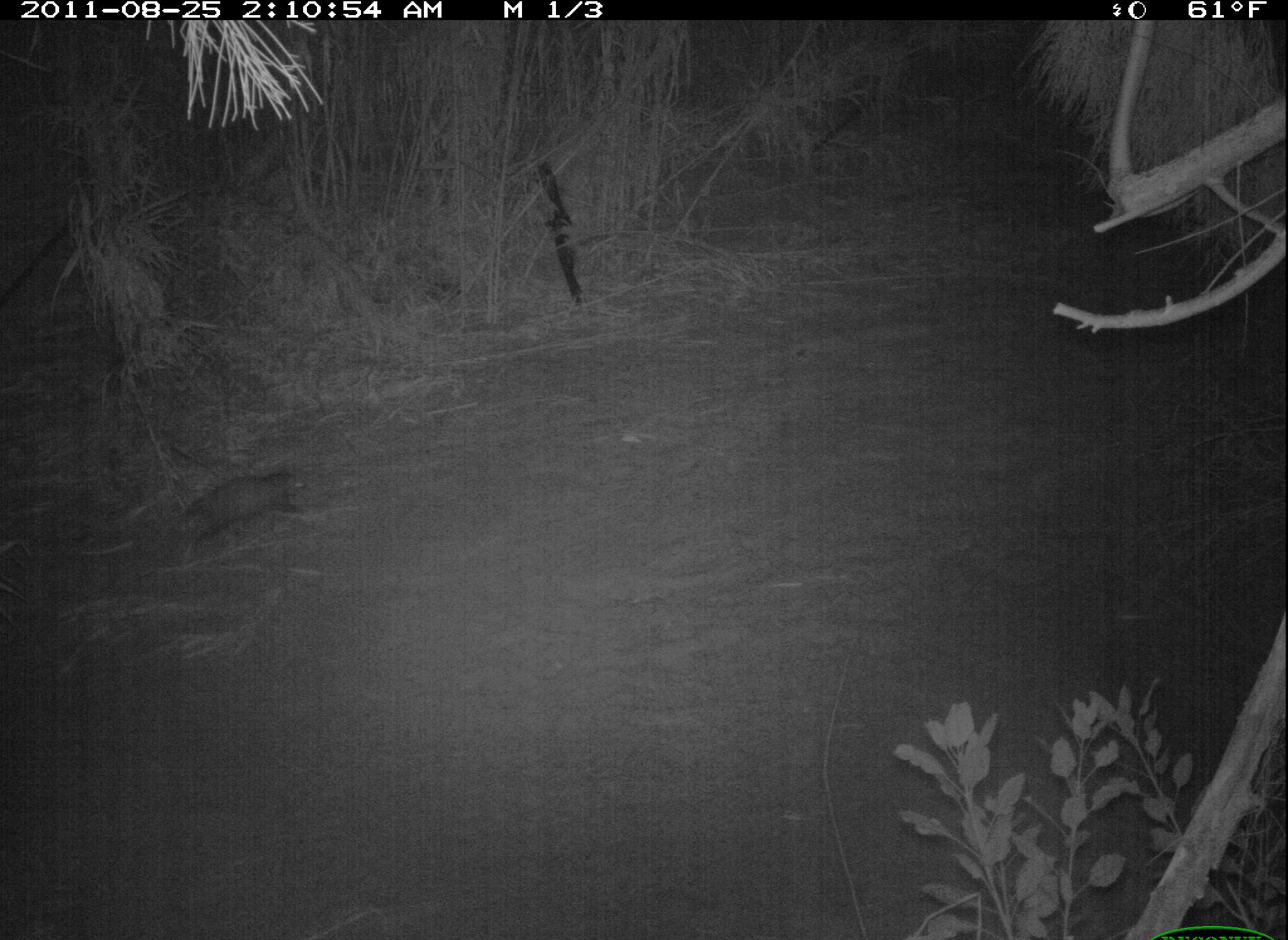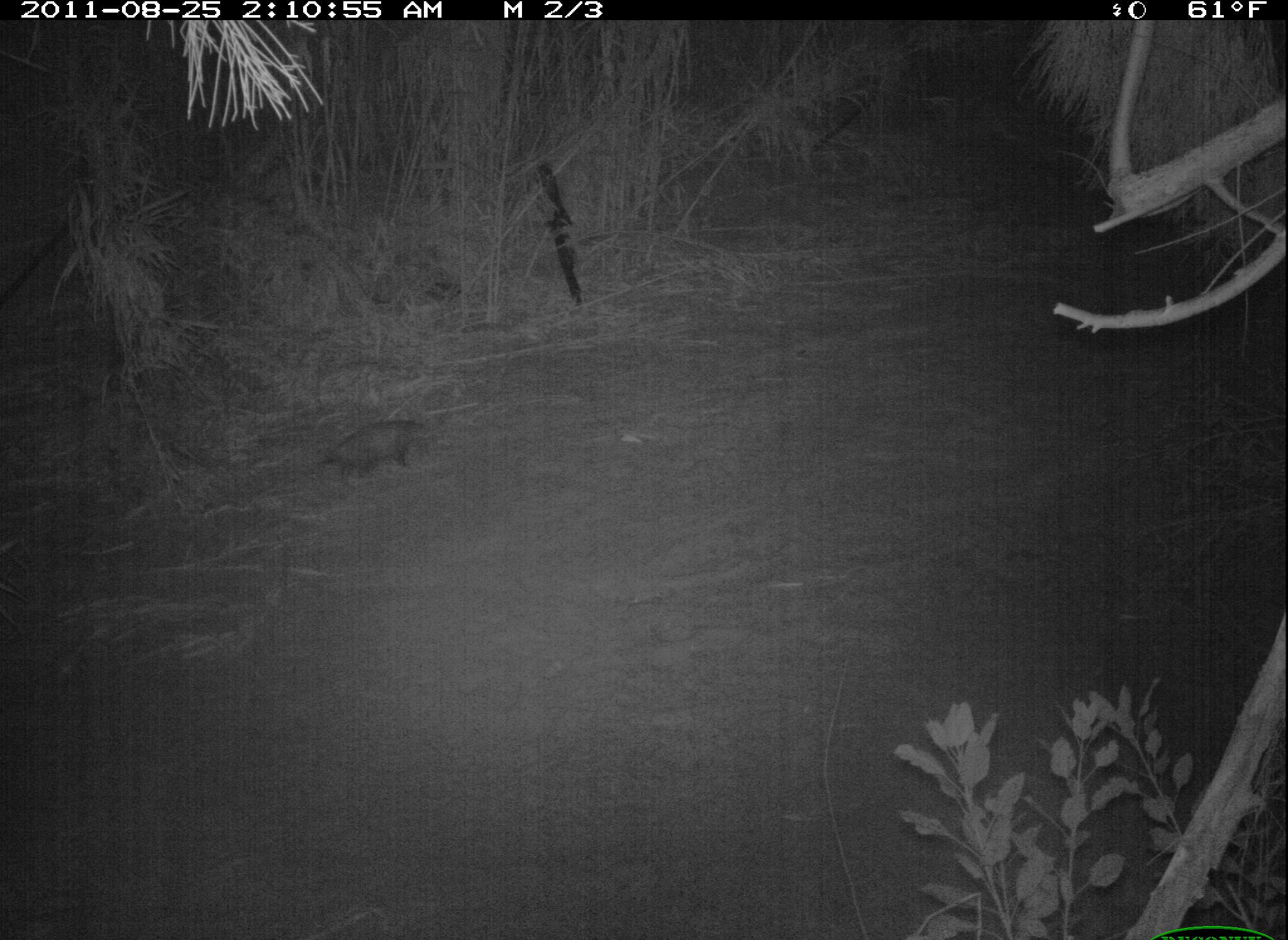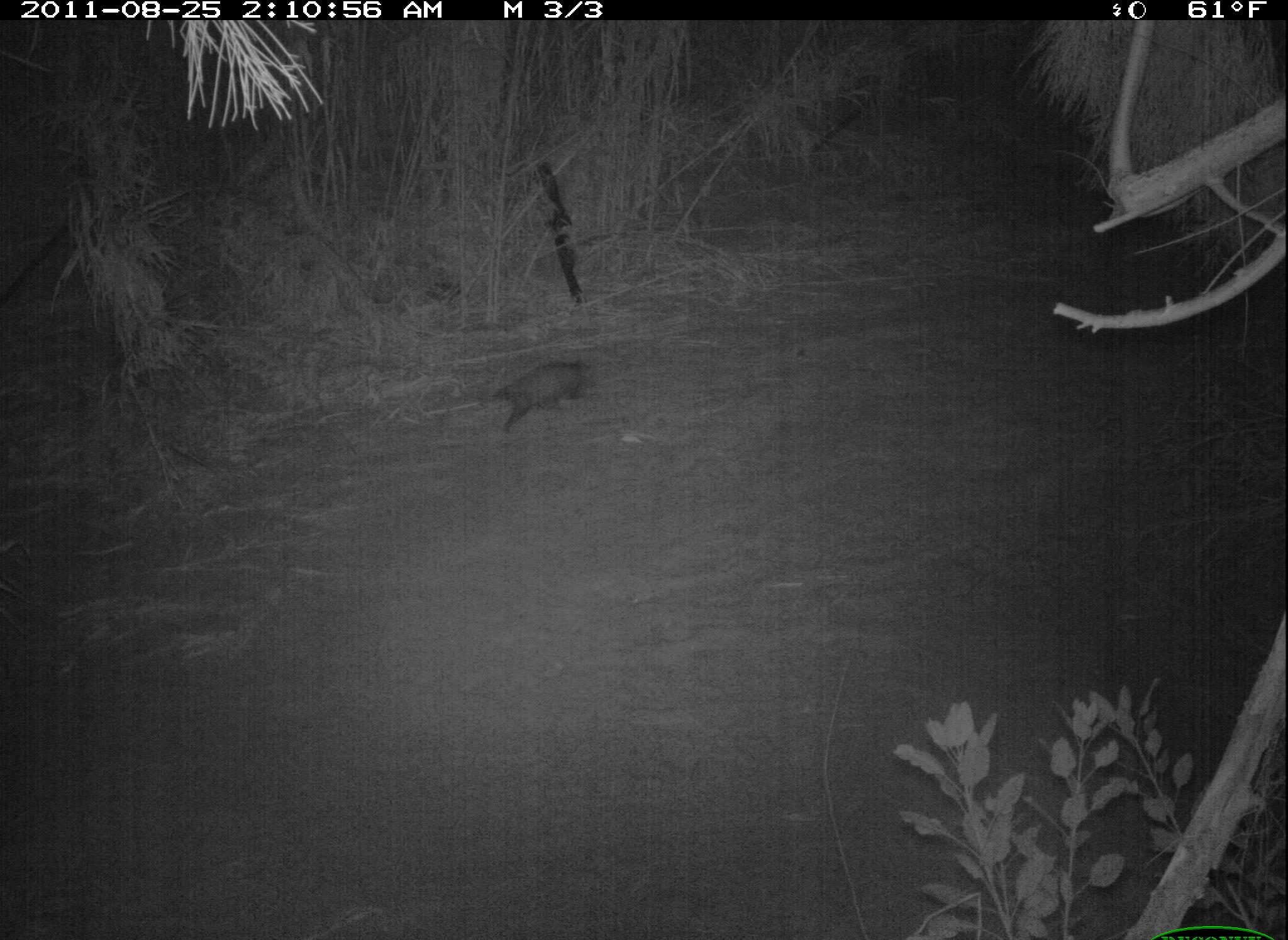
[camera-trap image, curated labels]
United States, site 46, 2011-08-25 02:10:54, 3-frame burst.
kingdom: Animalia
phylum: Chordata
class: Mammalia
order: Didelphimorphia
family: Didelphidae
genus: Didelphis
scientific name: Didelphis virginiana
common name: virginia opossum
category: opossum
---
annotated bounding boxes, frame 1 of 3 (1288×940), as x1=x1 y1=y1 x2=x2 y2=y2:
opossum: x1=169 y1=454 x2=320 y2=540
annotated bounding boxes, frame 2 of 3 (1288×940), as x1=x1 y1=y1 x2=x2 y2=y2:
opossum: x1=288 y1=409 x2=444 y2=498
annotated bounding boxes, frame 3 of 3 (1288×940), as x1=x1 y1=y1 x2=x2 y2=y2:
opossum: x1=465 y1=351 x2=604 y2=437